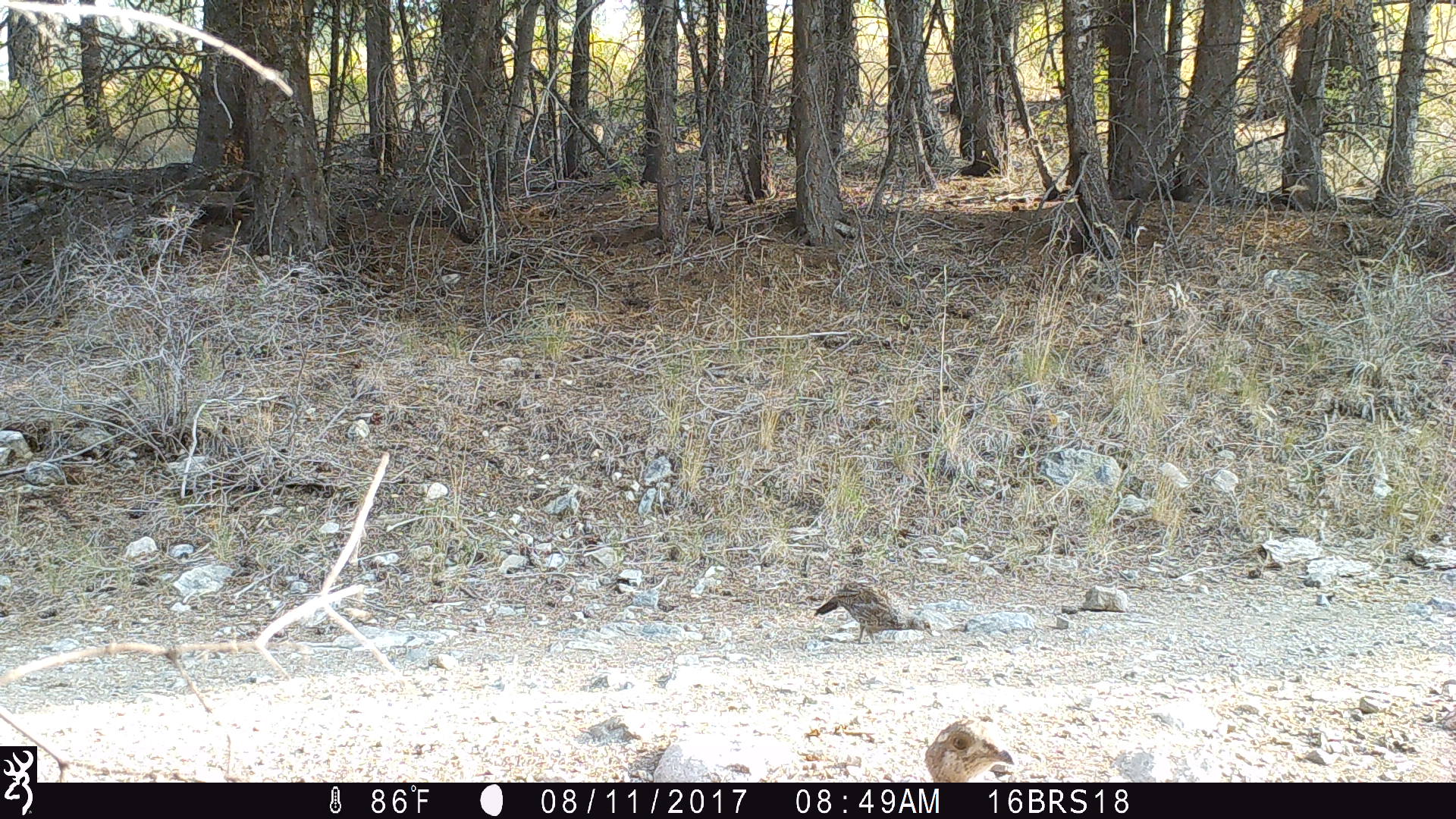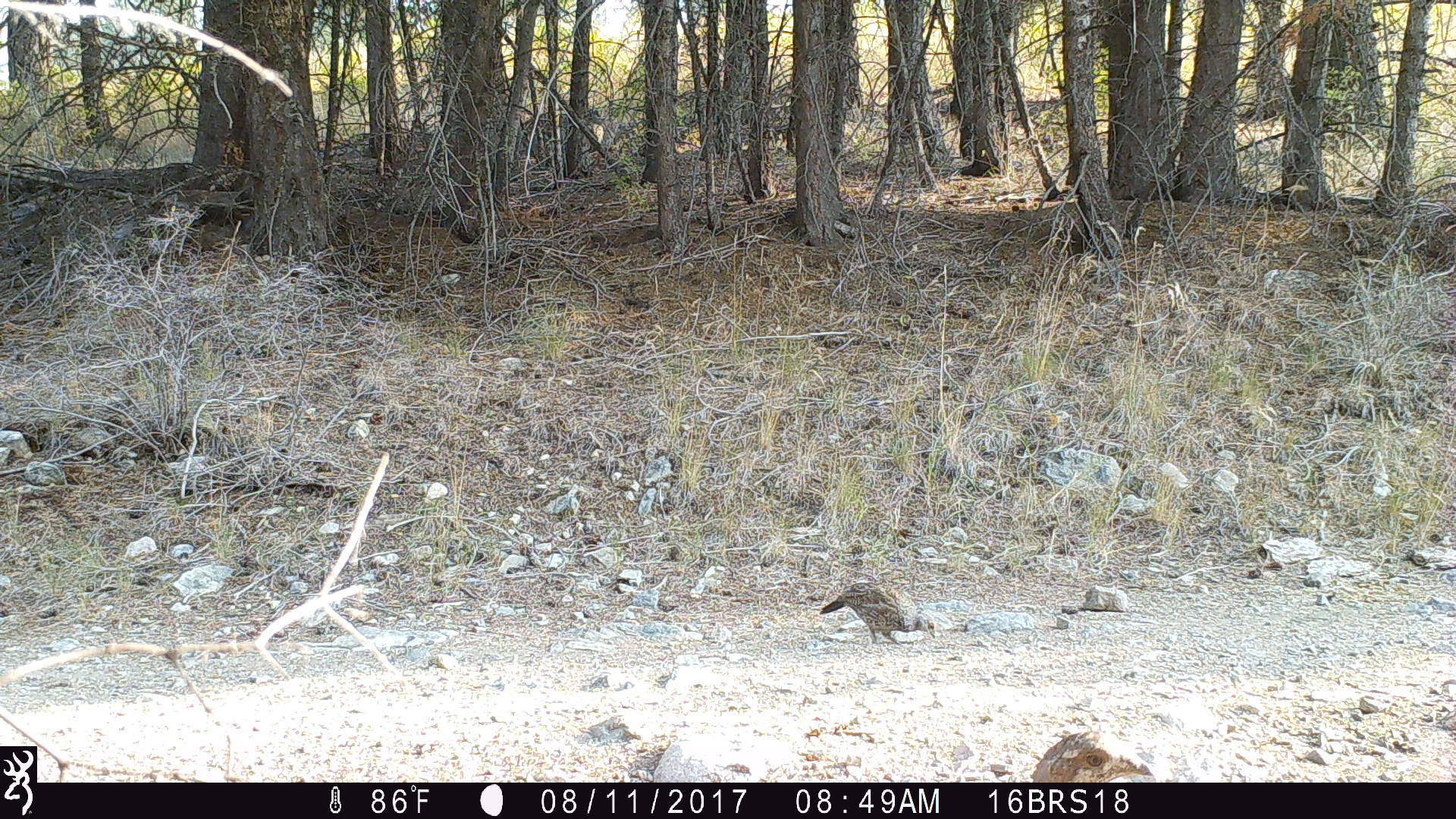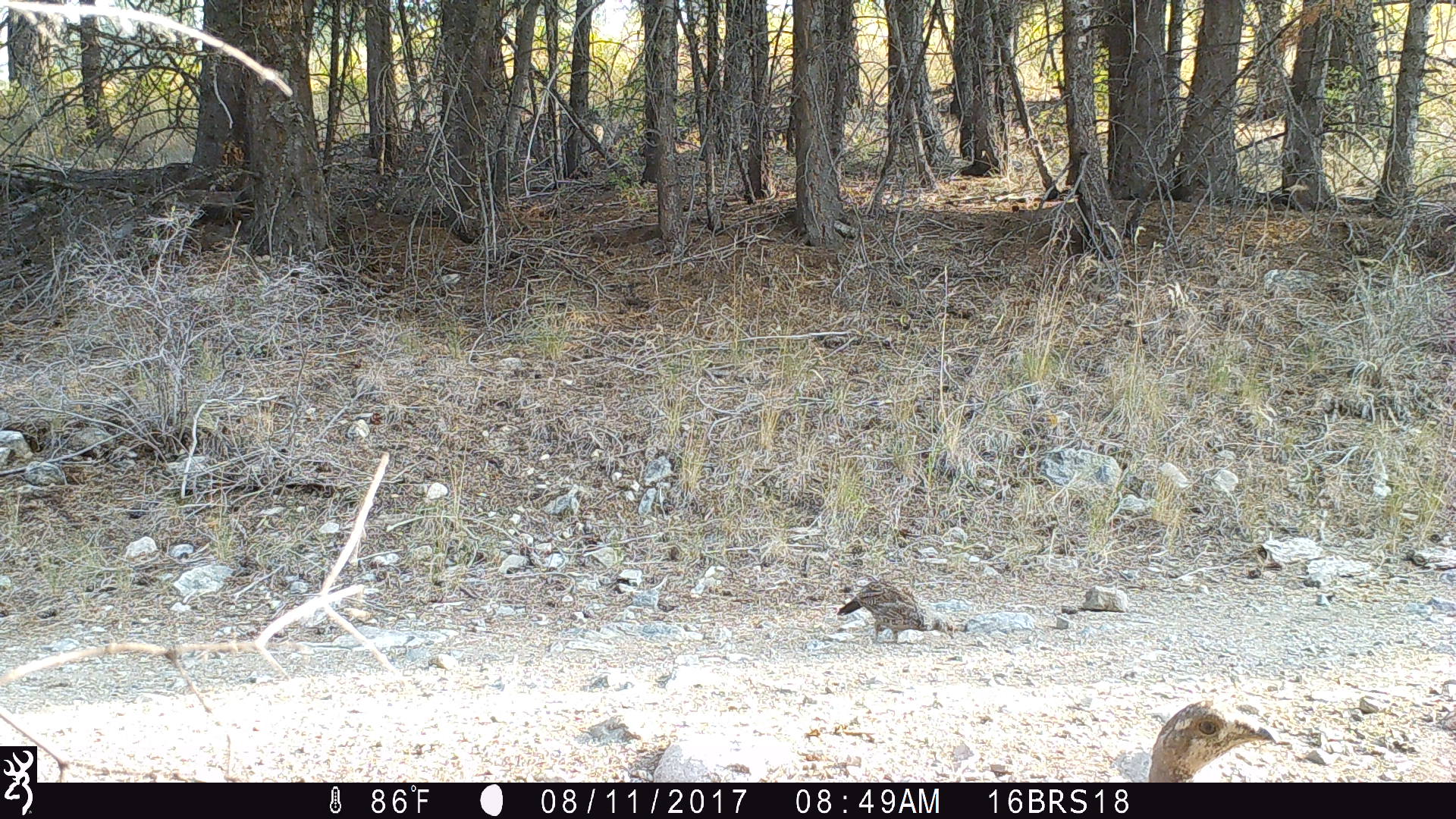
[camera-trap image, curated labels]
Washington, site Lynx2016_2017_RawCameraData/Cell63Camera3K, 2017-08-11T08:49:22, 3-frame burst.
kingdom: Animalia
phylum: Chordata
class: Aves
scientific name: Aves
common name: birds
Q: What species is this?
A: Aves (birds).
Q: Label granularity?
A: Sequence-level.